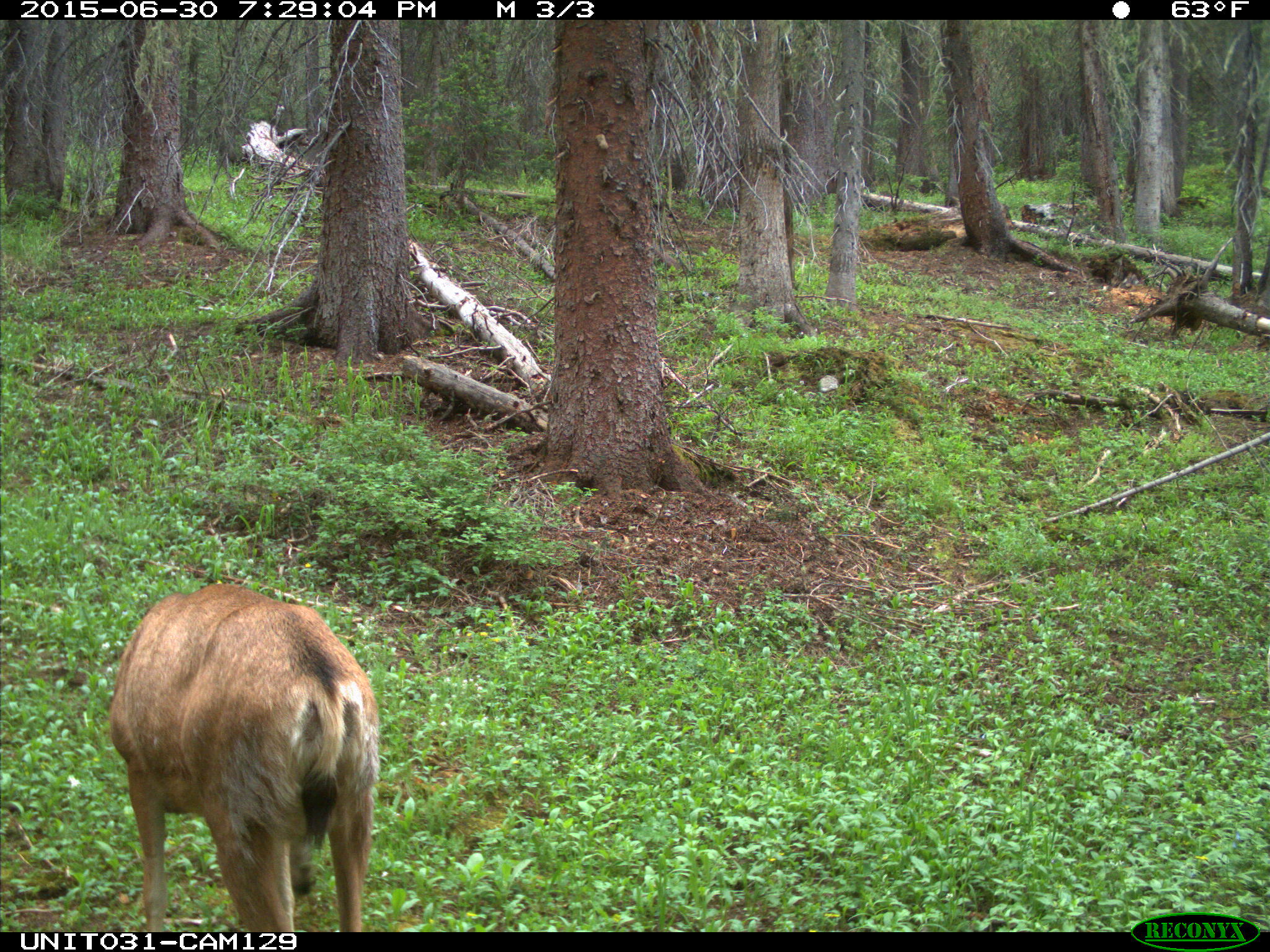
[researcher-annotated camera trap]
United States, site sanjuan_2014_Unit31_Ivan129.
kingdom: Animalia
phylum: Chordata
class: Mammalia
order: Artiodactyla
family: Cervidae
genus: Odocoileus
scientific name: Odocoileus hemionus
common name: mule deer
Odocoileus hemionus (mule deer).